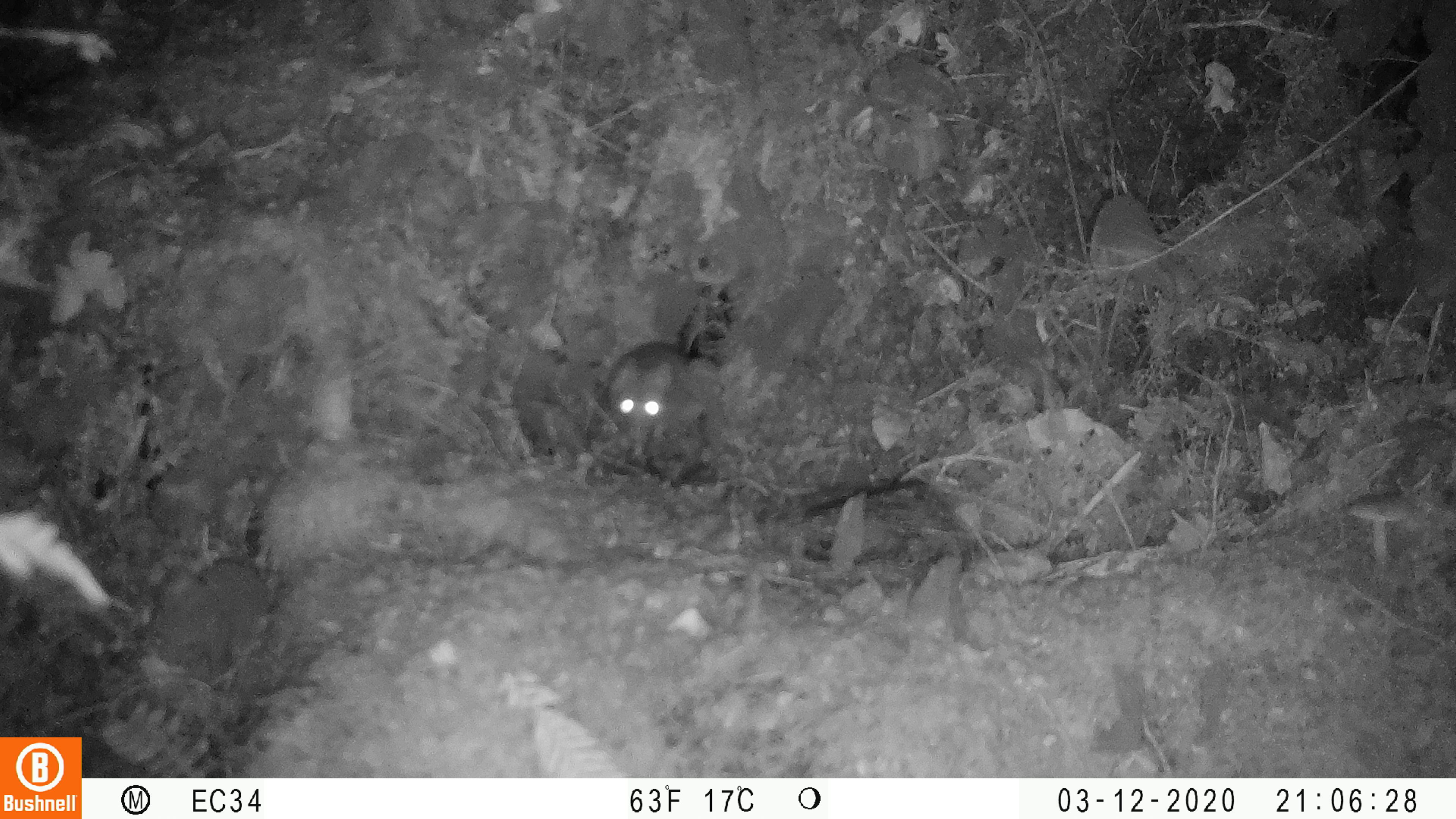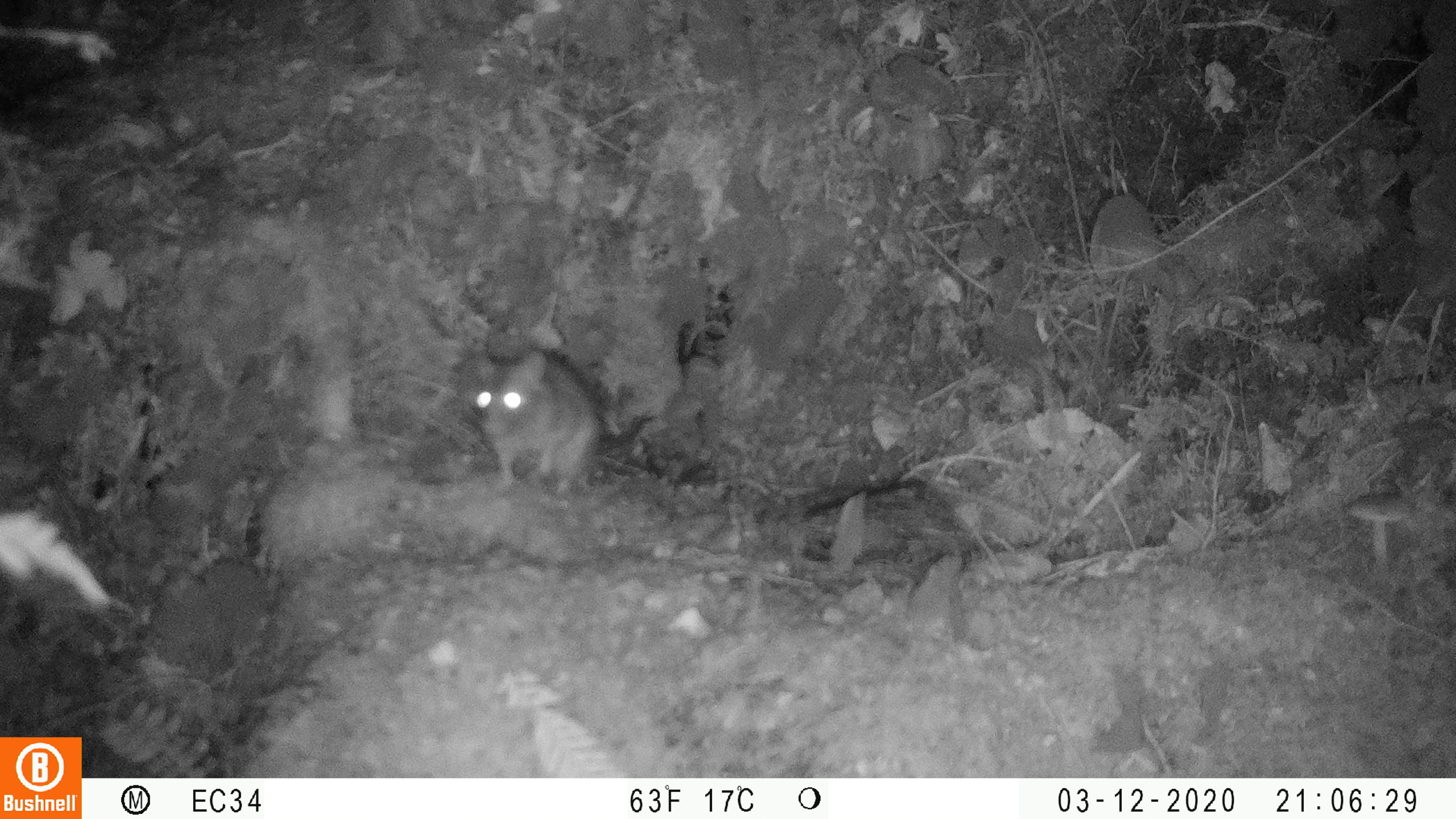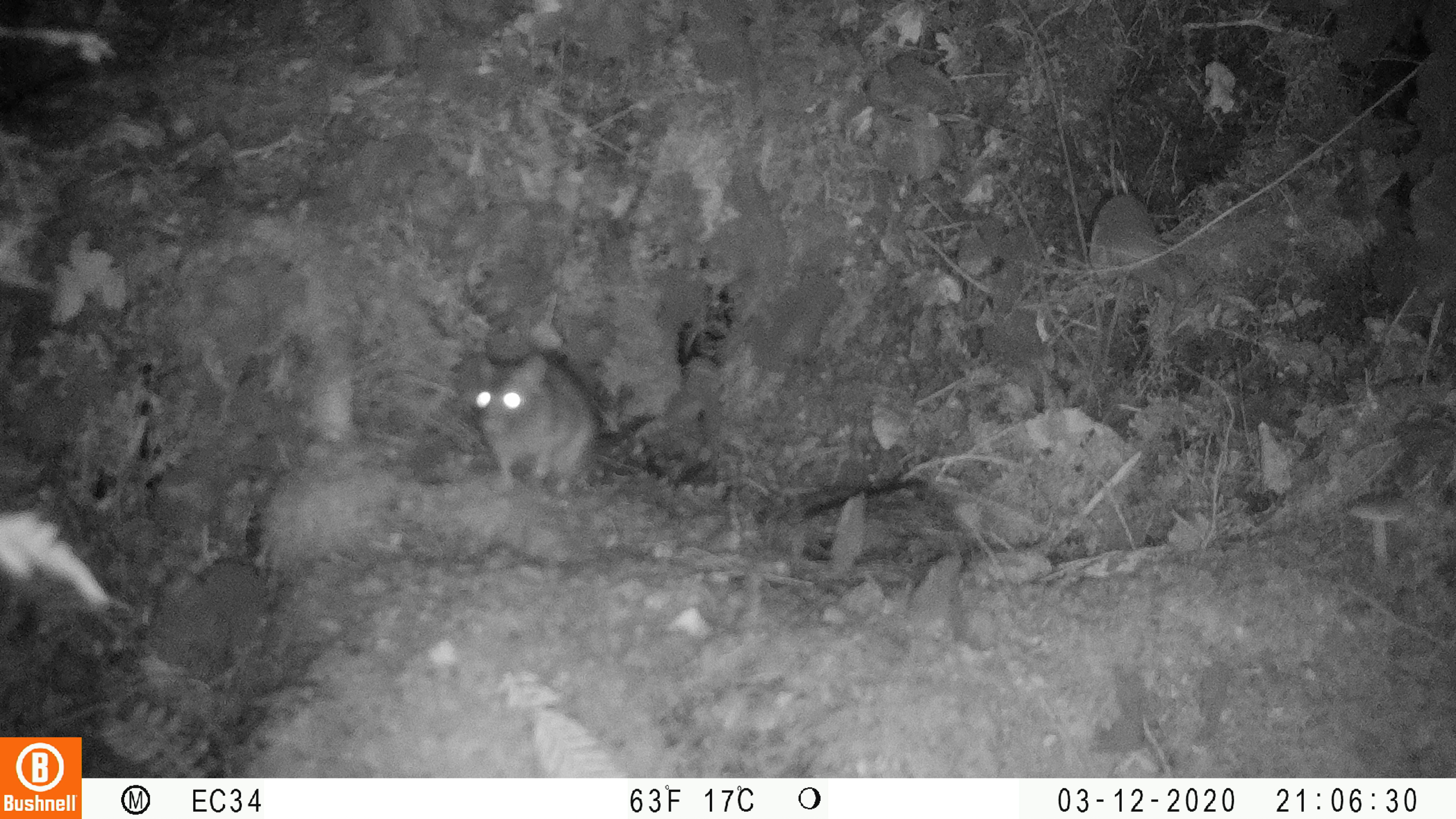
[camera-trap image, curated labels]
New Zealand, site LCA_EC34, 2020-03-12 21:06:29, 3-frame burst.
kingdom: Animalia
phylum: Chordata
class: Mammalia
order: Rodentia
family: Muridae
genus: Rattus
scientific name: Rattus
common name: rat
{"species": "rat (Rattus)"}